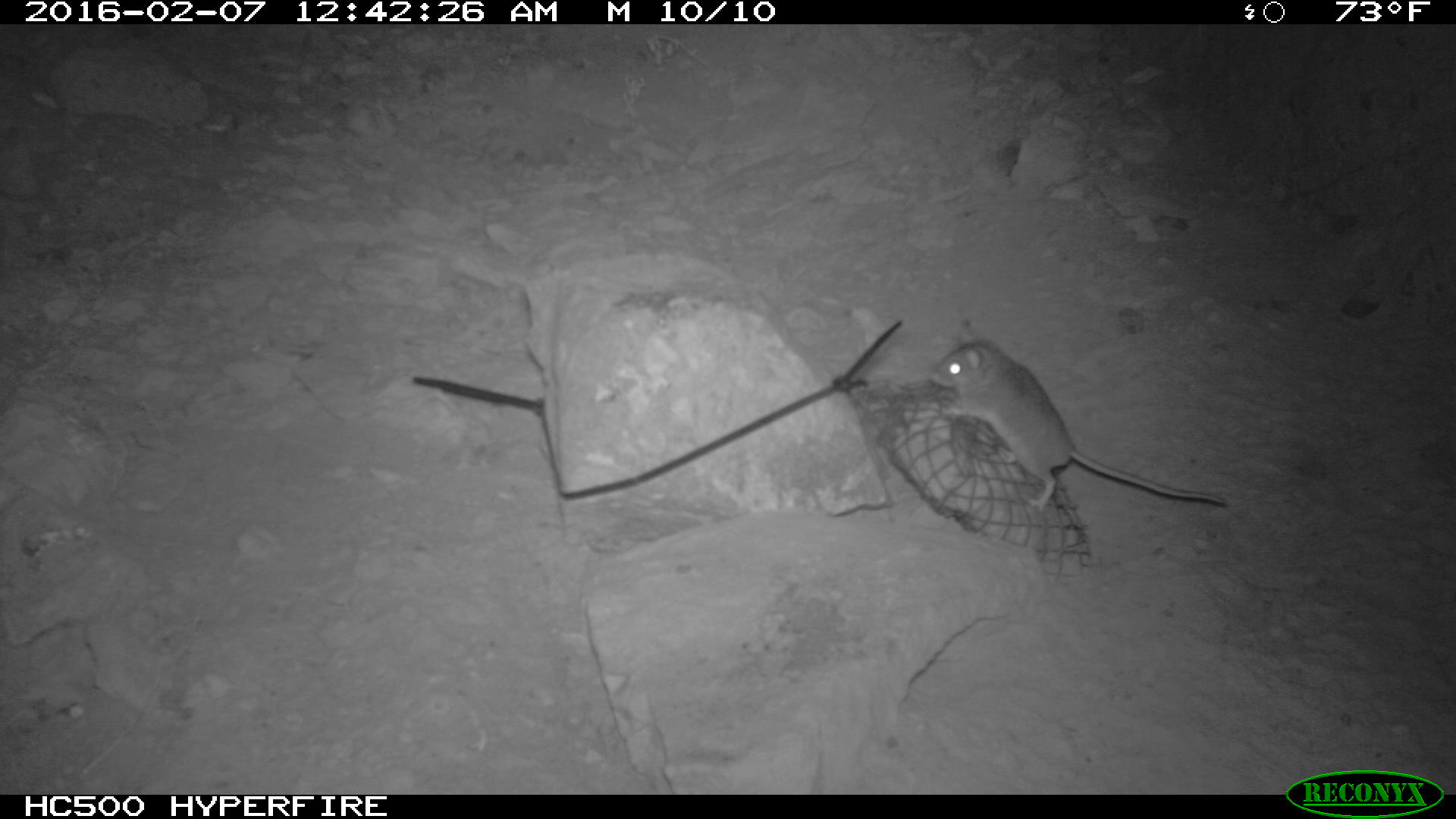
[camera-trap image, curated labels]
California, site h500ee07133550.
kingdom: Animalia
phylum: Chordata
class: Mammalia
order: Rodentia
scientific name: Rodentia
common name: rodent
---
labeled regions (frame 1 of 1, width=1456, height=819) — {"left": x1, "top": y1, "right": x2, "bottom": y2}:
rodent: {"left": 922, "top": 319, "right": 1234, "bottom": 507}